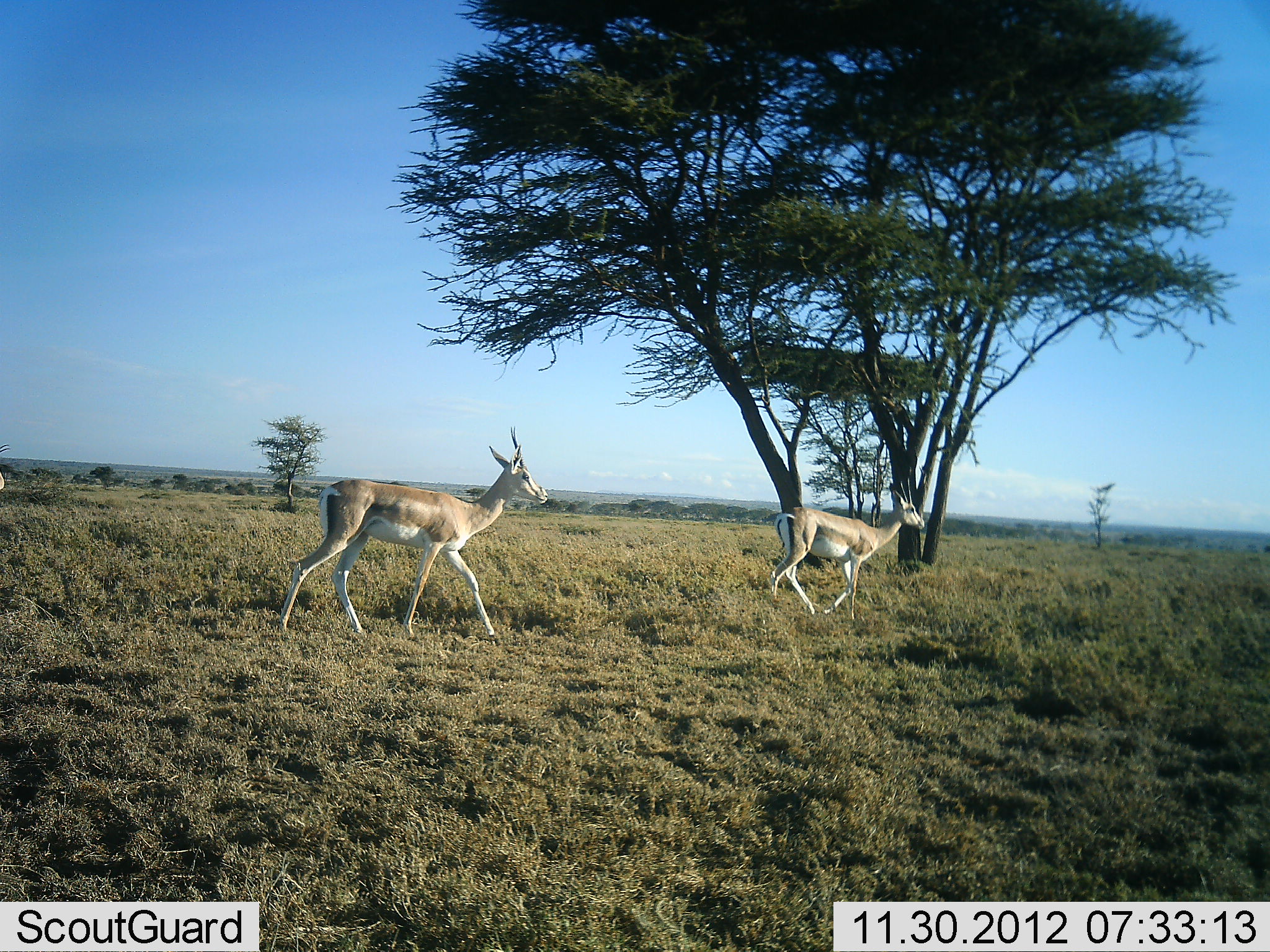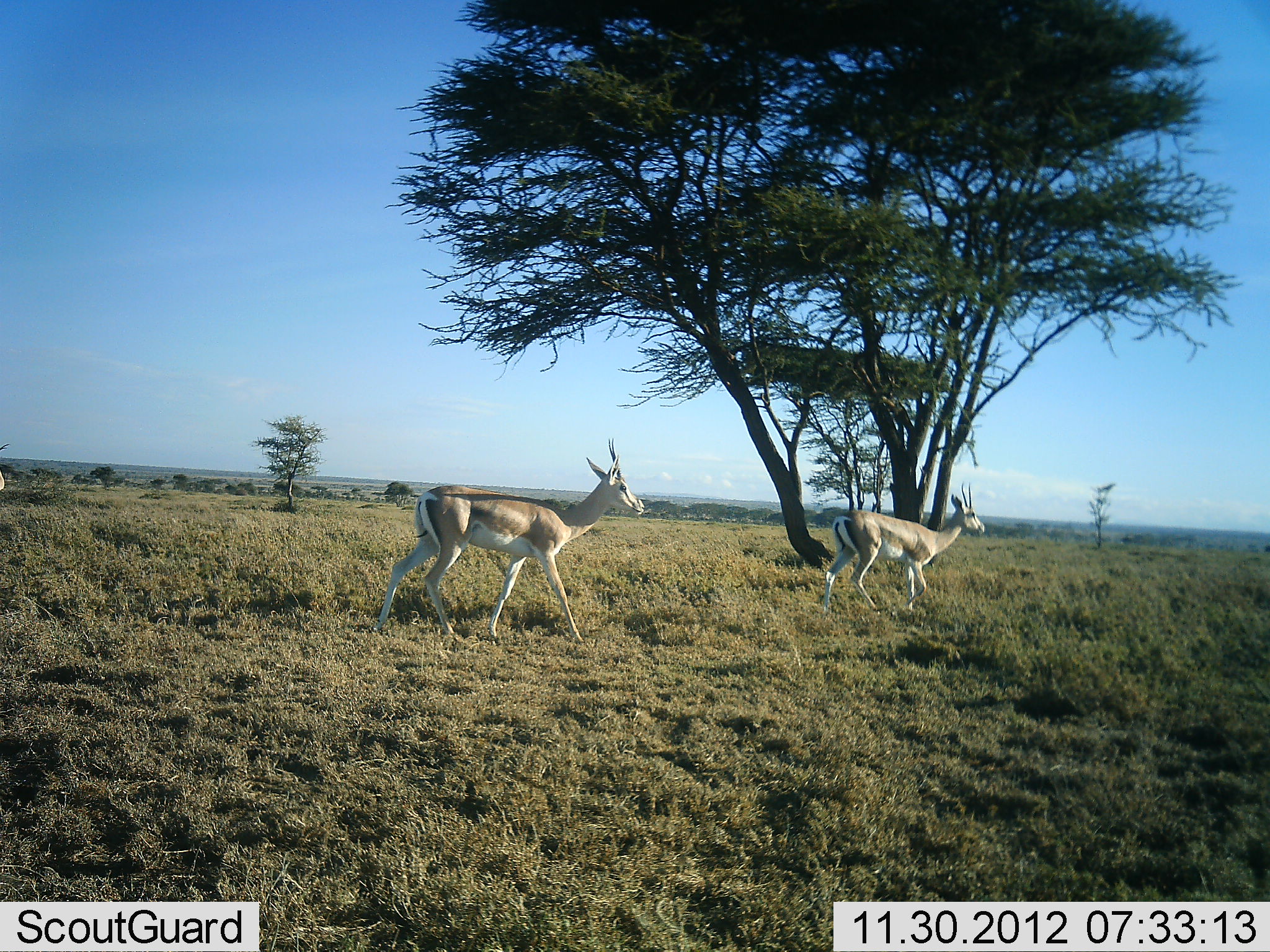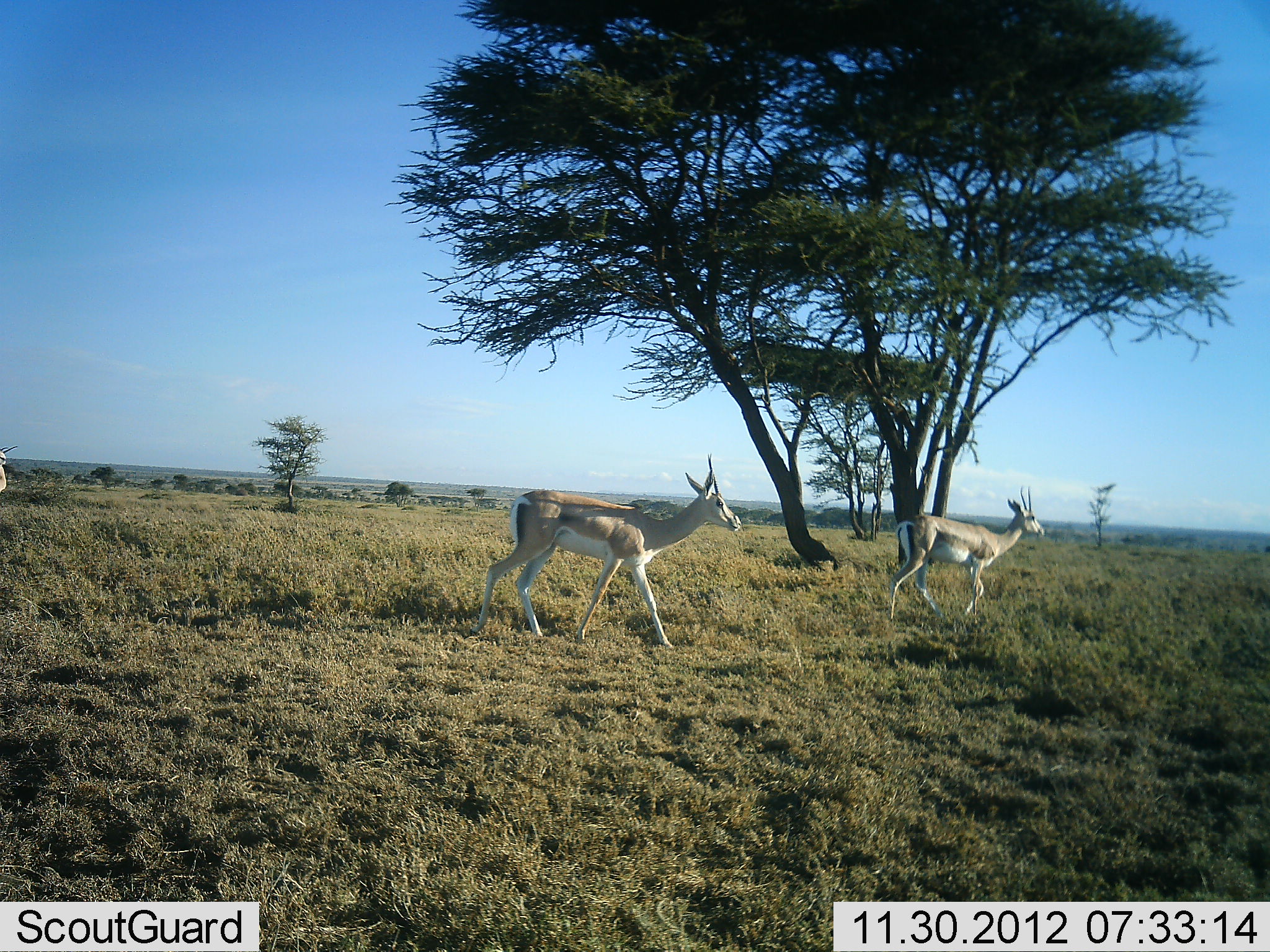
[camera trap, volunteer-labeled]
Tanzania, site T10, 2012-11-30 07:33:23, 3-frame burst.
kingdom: Animalia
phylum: Chordata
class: Mammalia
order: Artiodactyla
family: Bovidae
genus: Nanger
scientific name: Nanger granti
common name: grant's gazelle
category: gazellegrants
Gazellegrants (grant's gazelle) (Nanger granti), count 2. Behavior (volunteer vote fractions): standing 0%, resting 0%, moving 100%, interacting 0%. Young present (vote fraction): 0%. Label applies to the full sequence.